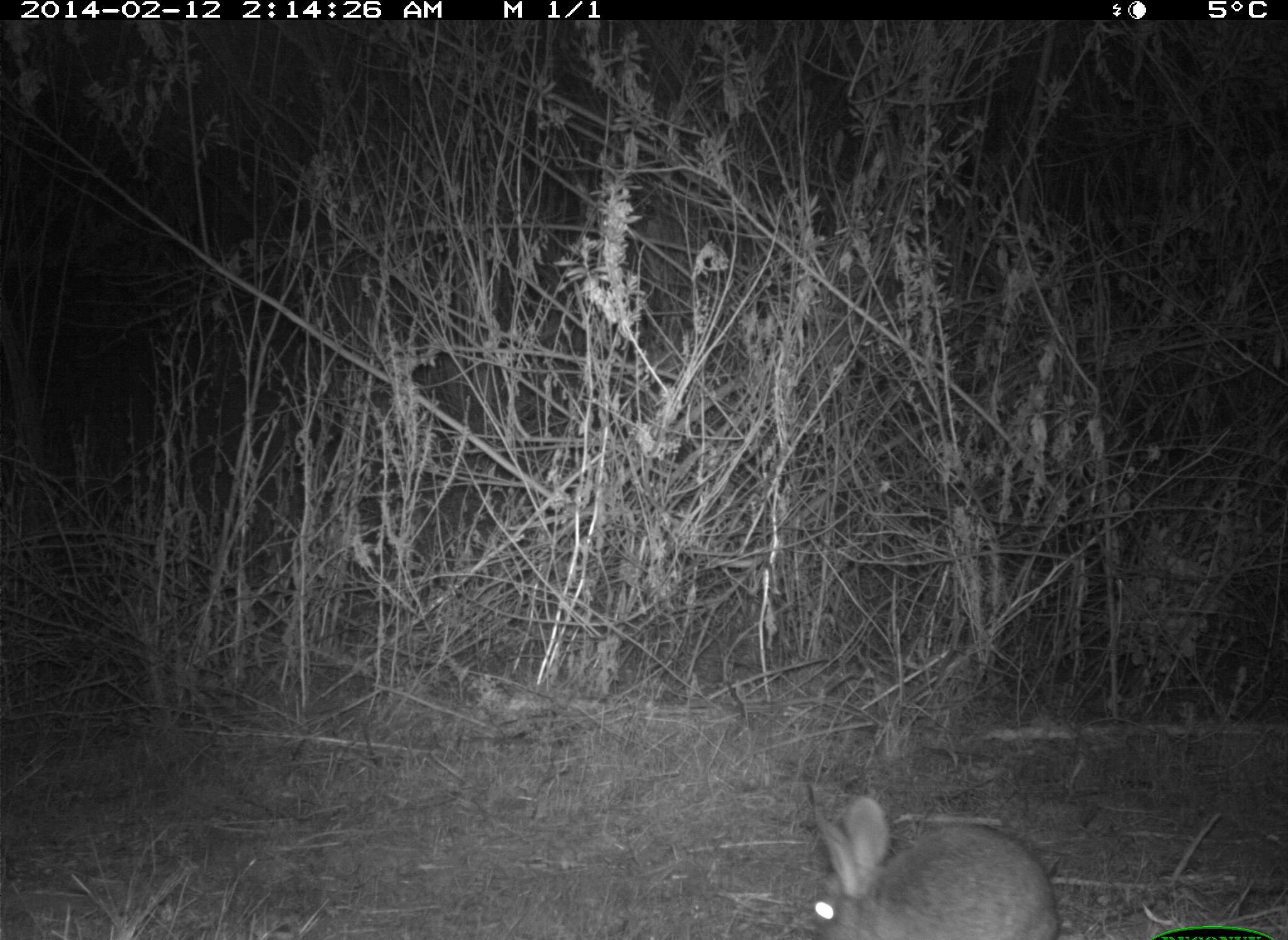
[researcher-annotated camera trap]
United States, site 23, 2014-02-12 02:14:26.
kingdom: Animalia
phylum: Chordata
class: Mammalia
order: Lagomorpha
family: Leporidae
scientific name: Leporidae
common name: rabbits and hares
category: rabbit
Rabbit (rabbits and hares) (Leporidae).